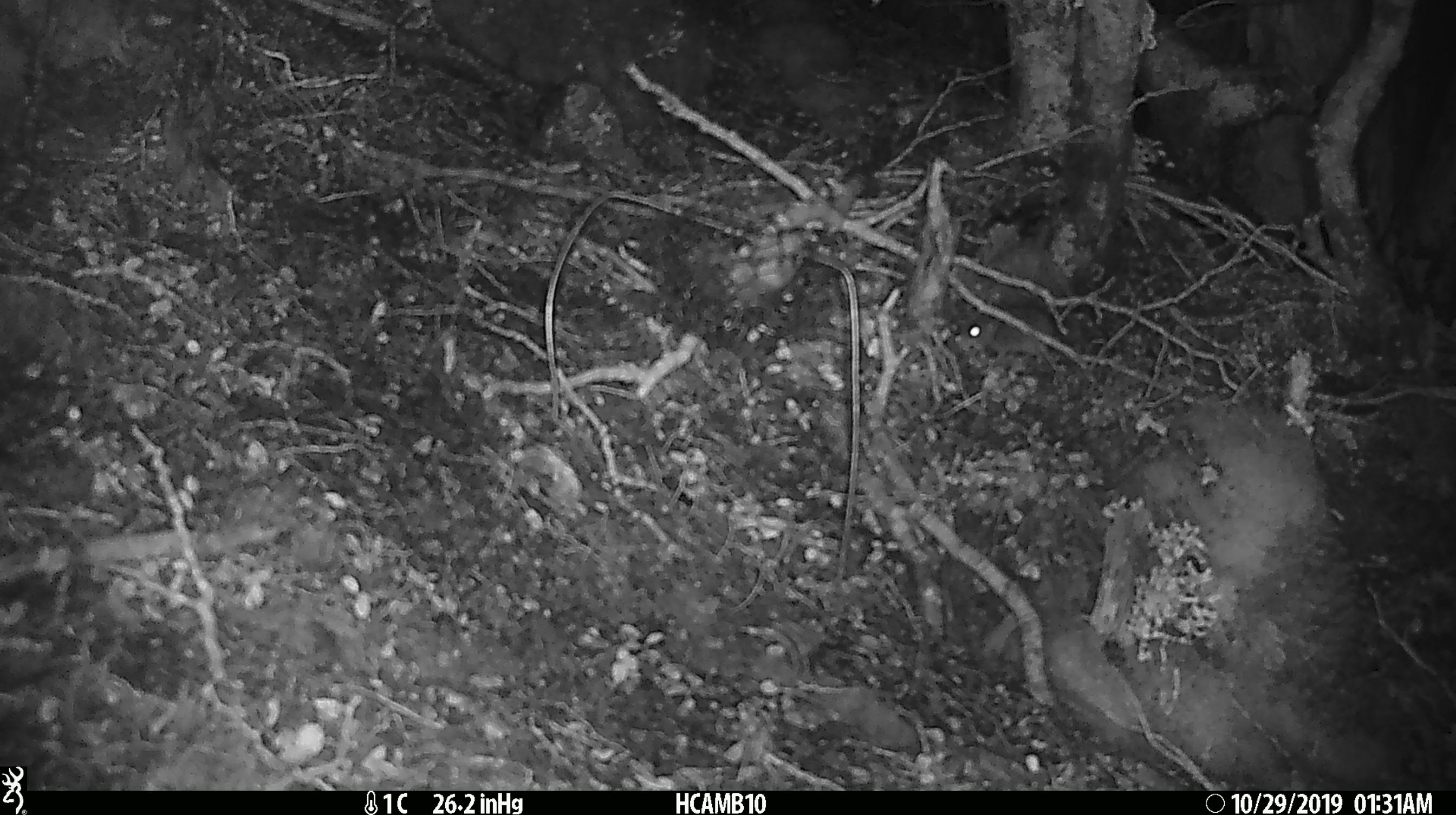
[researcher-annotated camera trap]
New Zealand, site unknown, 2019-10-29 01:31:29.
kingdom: Animalia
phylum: Chordata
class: Mammalia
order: Rodentia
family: Muridae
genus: Mus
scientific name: Mus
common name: mouse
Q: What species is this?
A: Mouse (Mus).